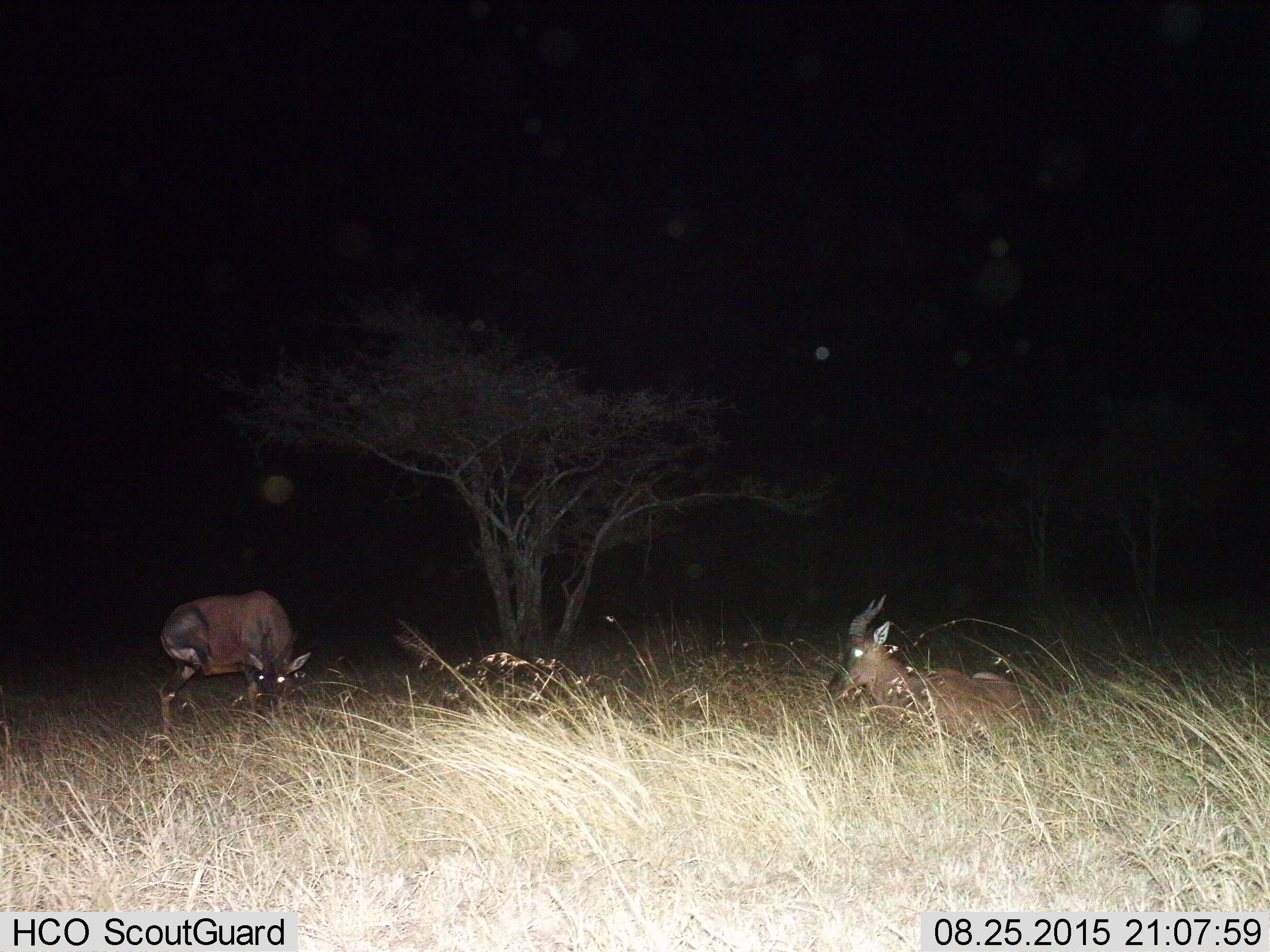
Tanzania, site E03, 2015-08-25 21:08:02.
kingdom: Animalia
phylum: Chordata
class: Mammalia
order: Artiodactyla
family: Bovidae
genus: Damaliscus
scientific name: Damaliscus lunatus jimela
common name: topi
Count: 2.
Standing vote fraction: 50%.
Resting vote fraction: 80%.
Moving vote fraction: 20%.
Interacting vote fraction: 0%.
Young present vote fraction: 0%.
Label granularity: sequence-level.